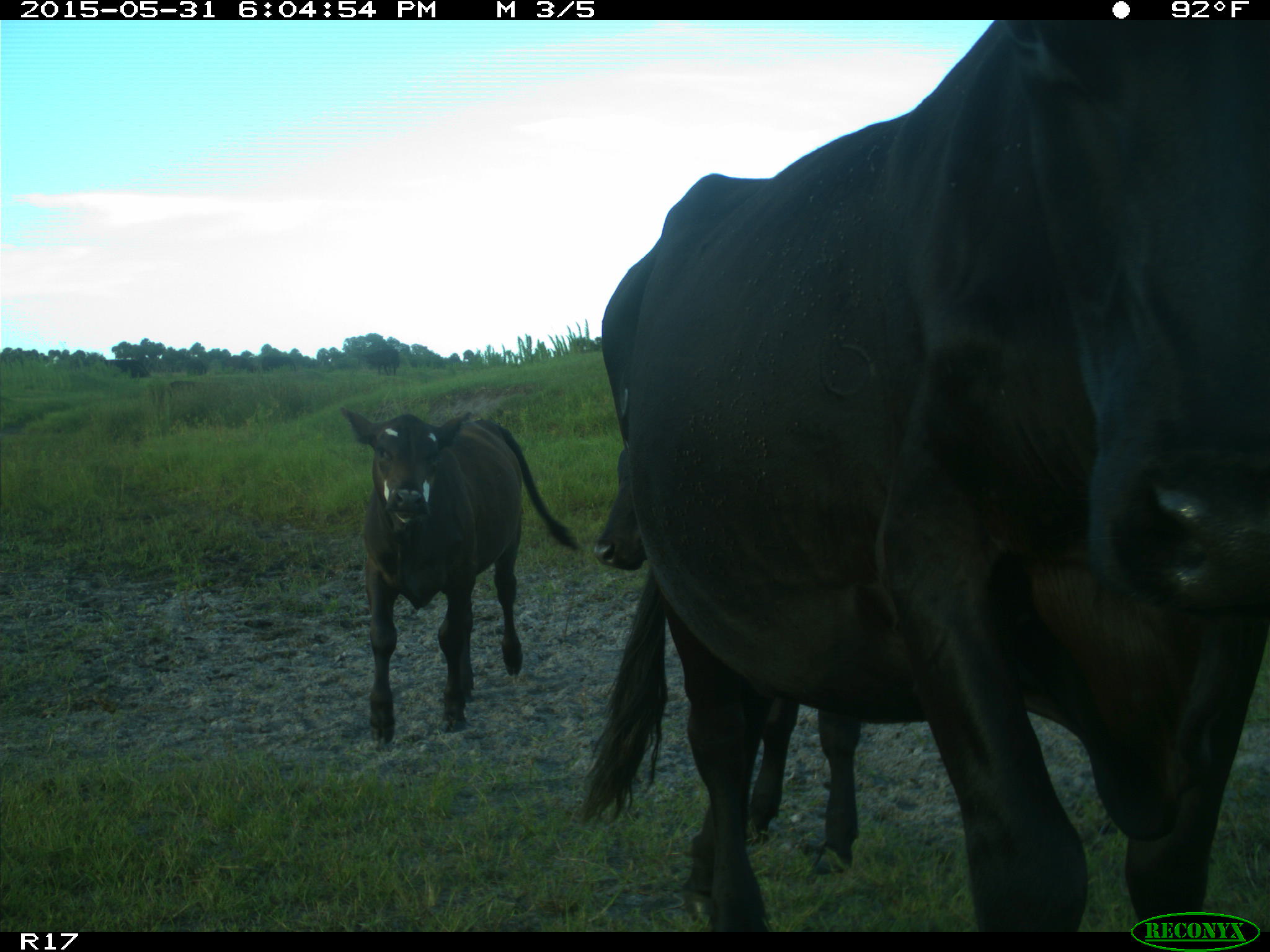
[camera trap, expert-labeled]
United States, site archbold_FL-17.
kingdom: Animalia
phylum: Chordata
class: Mammalia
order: Artiodactyla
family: Bovidae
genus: Bos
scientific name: Bos taurus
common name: domestic cow